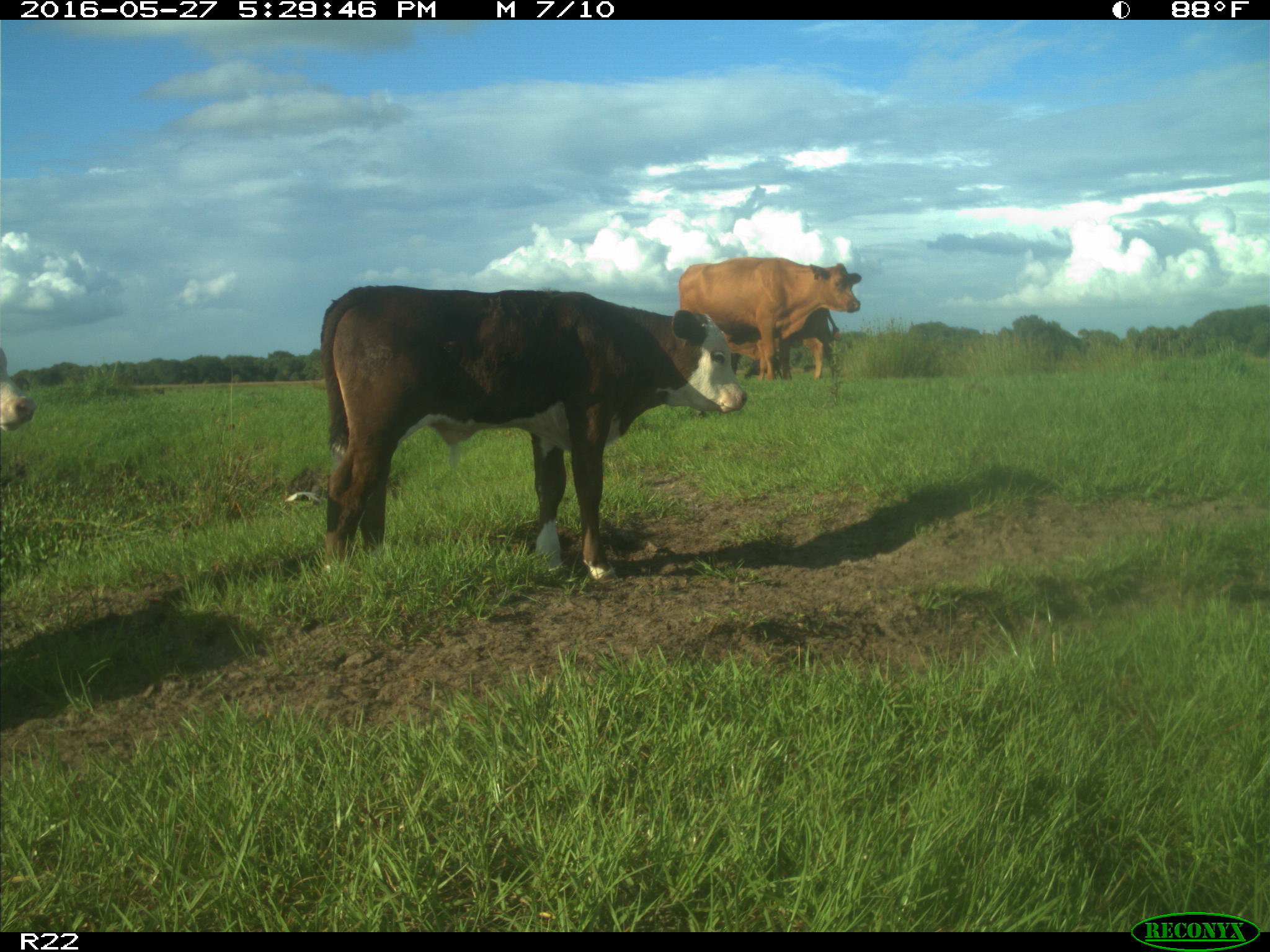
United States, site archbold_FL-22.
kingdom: Animalia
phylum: Chordata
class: Mammalia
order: Artiodactyla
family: Bovidae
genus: Bos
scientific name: Bos taurus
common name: domestic cow